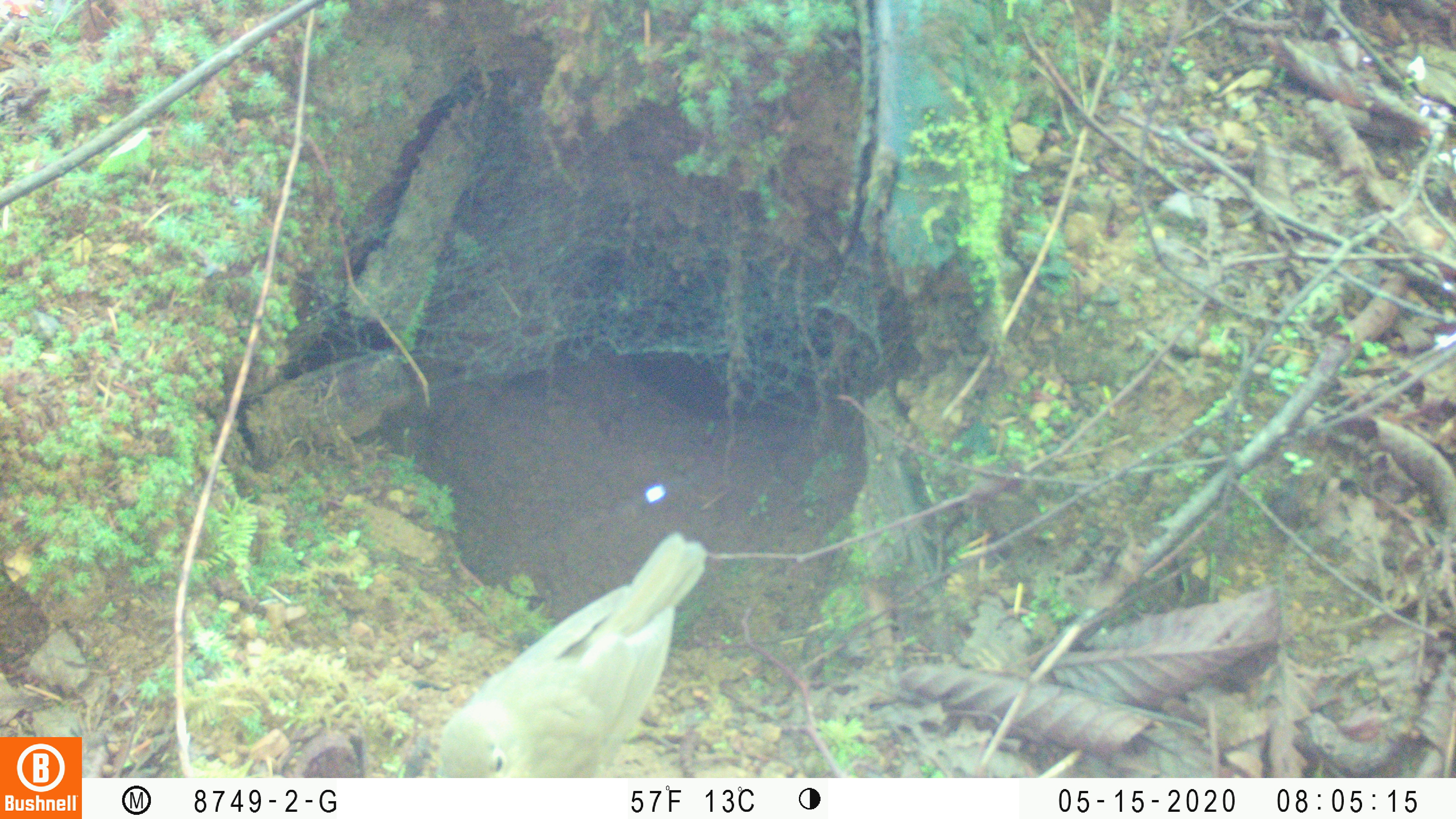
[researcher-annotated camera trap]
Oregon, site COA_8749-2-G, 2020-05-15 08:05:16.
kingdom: Animalia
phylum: Chordata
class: Aves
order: Passeriformes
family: Turdidae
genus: Catharus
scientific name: Catharus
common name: brown thrushes and nightingale-thrushes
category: catharus species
Catharus species (brown thrushes and nightingale-thrushes) (Catharus).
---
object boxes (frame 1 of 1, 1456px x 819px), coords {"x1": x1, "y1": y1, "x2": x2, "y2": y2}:
catharus species: {"x1": 435, "y1": 539, "x2": 707, "y2": 775}